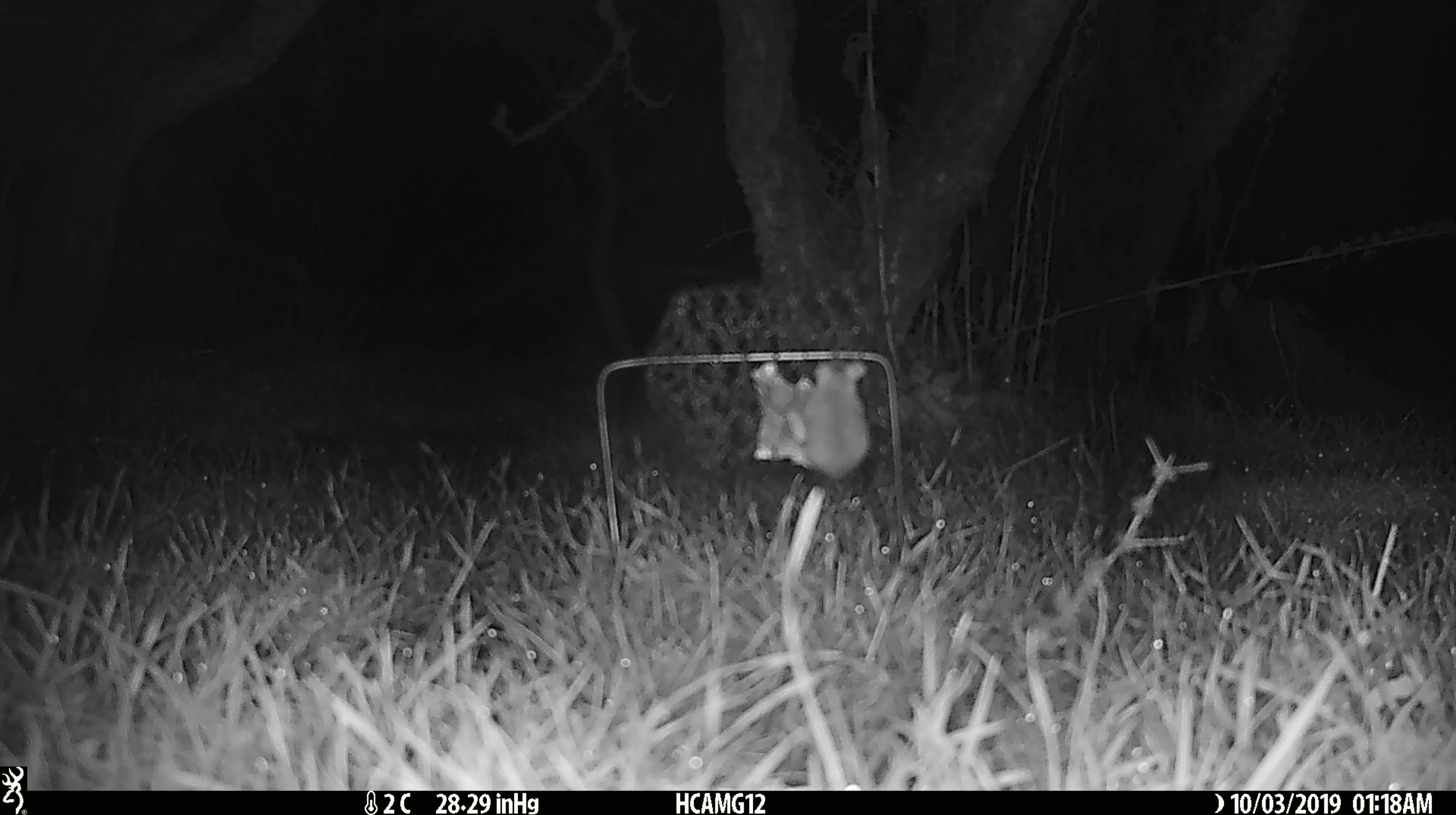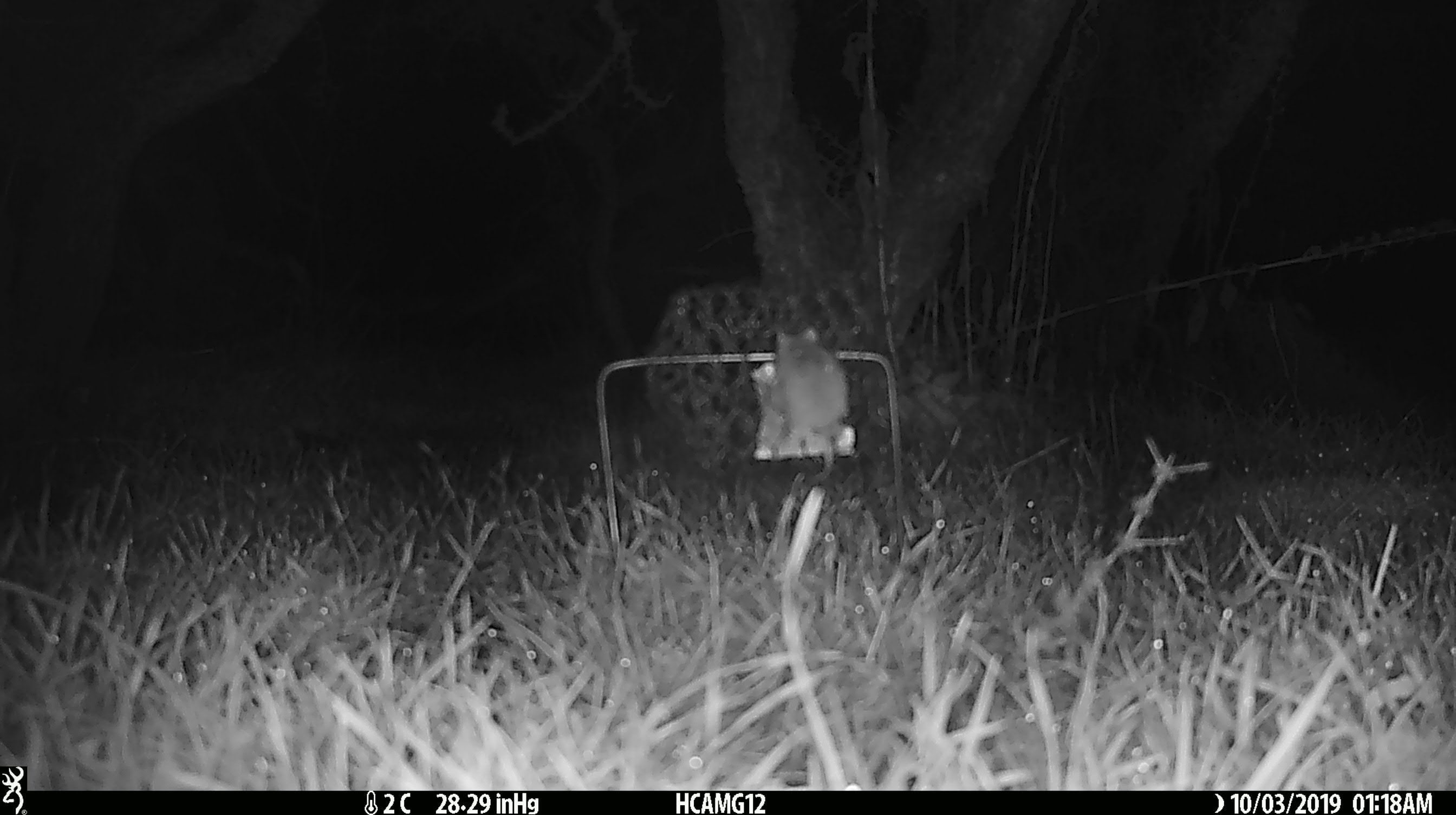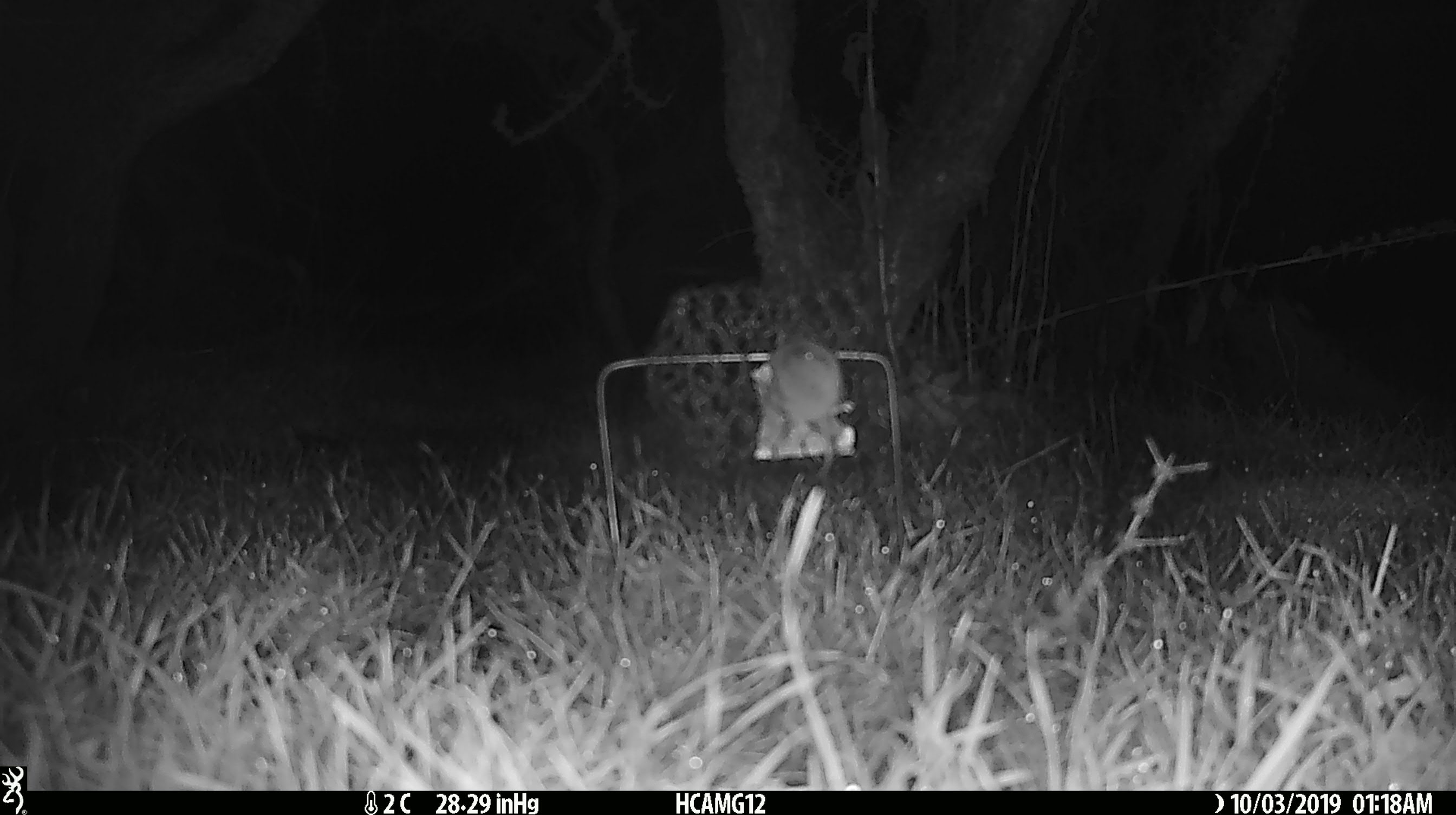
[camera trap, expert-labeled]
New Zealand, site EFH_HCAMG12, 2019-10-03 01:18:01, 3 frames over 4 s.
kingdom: Animalia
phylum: Chordata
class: Mammalia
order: Rodentia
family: Muridae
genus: Mus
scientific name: Mus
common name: mouse